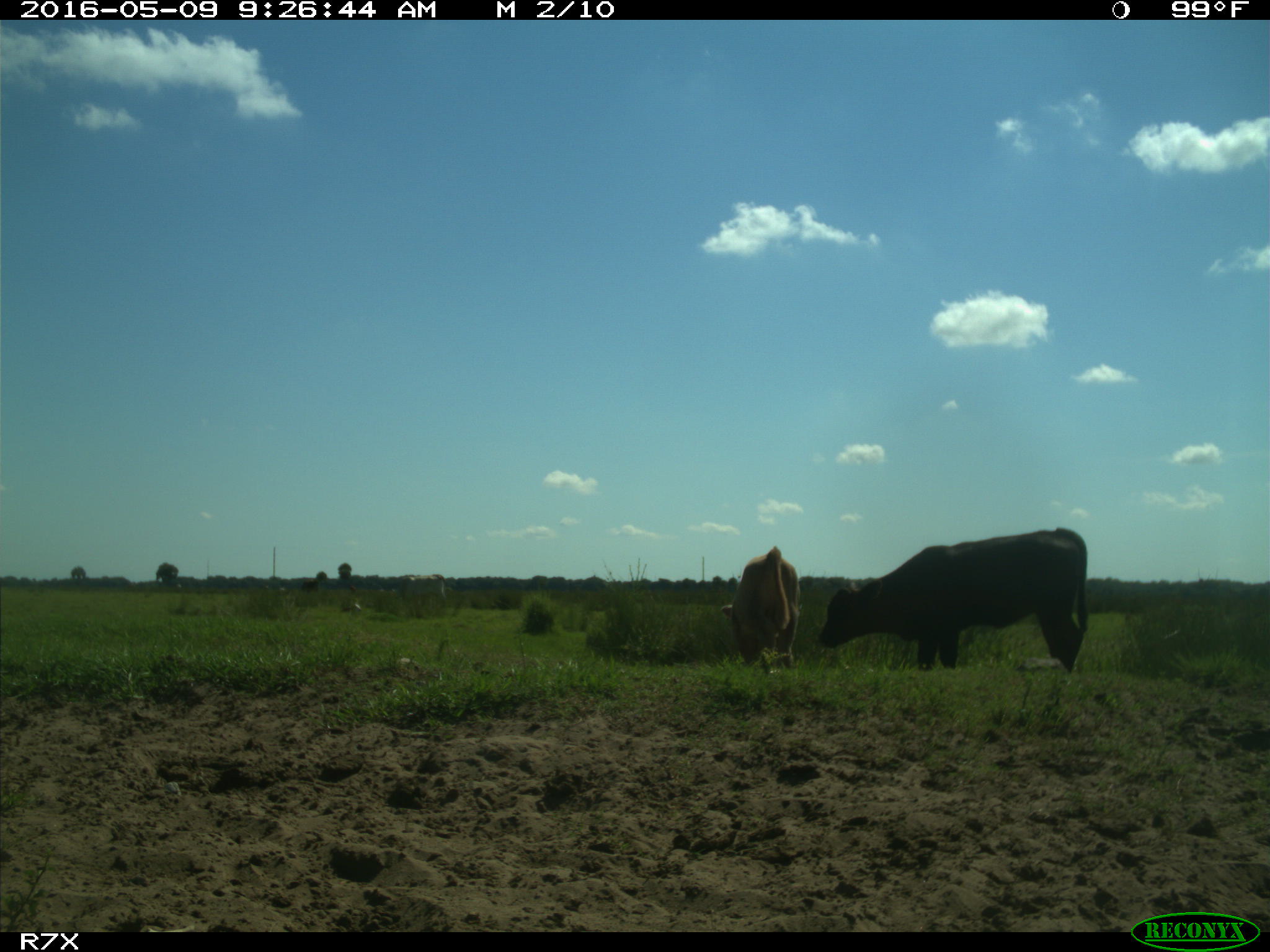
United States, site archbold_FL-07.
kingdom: Animalia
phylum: Chordata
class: Mammalia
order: Artiodactyla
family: Bovidae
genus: Bos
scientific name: Bos taurus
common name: domestic cow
Bos taurus (domestic cow).